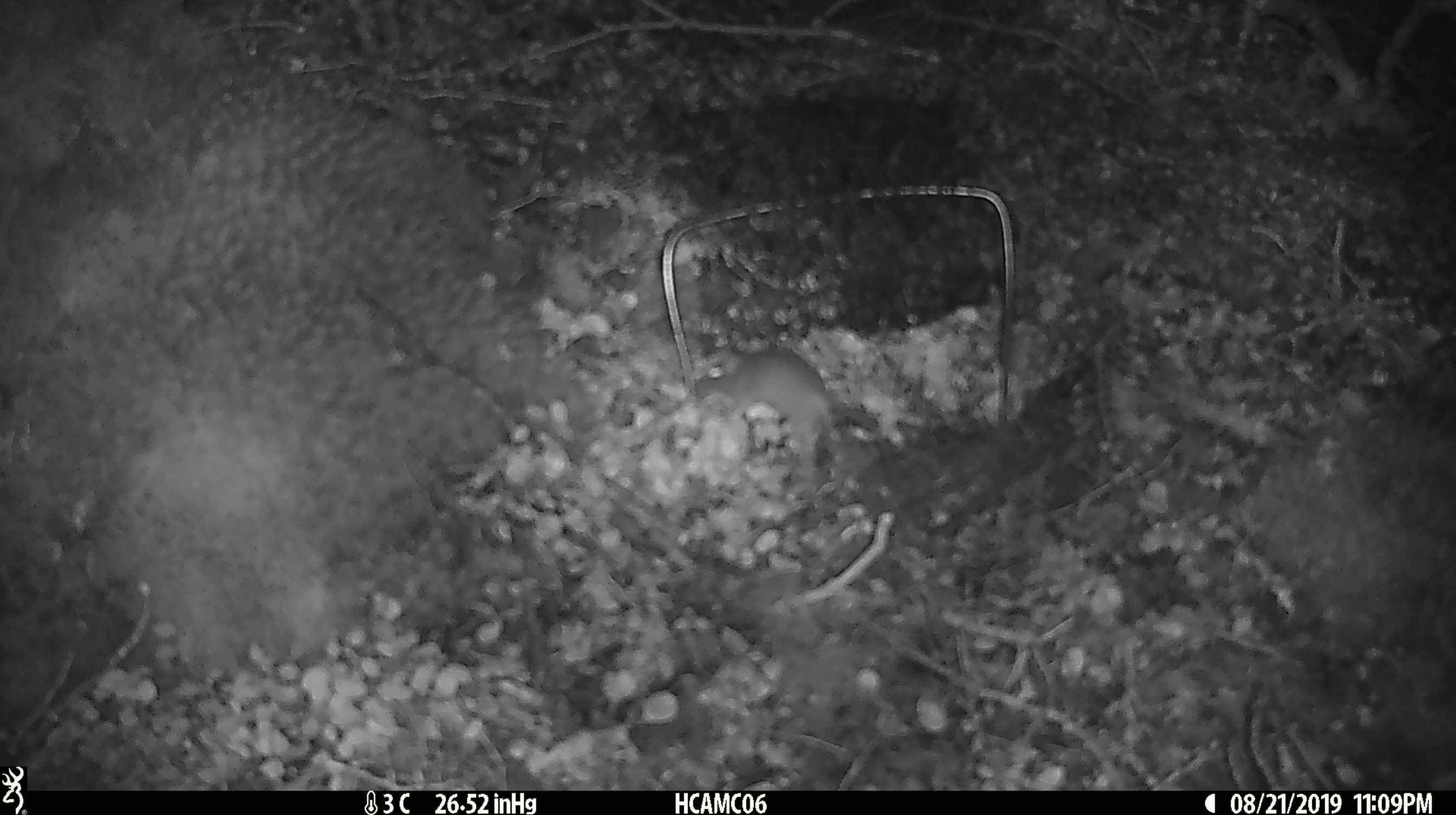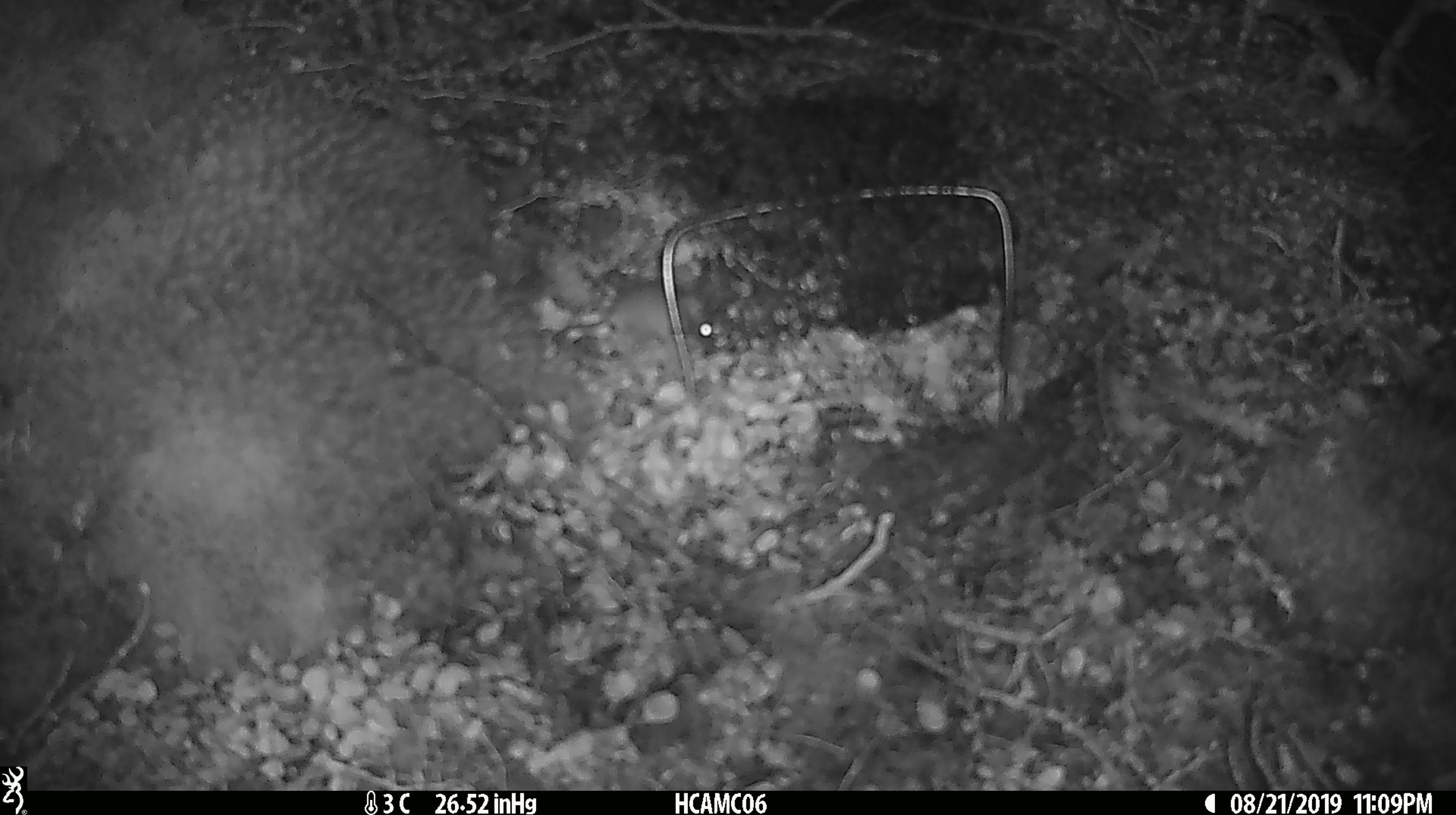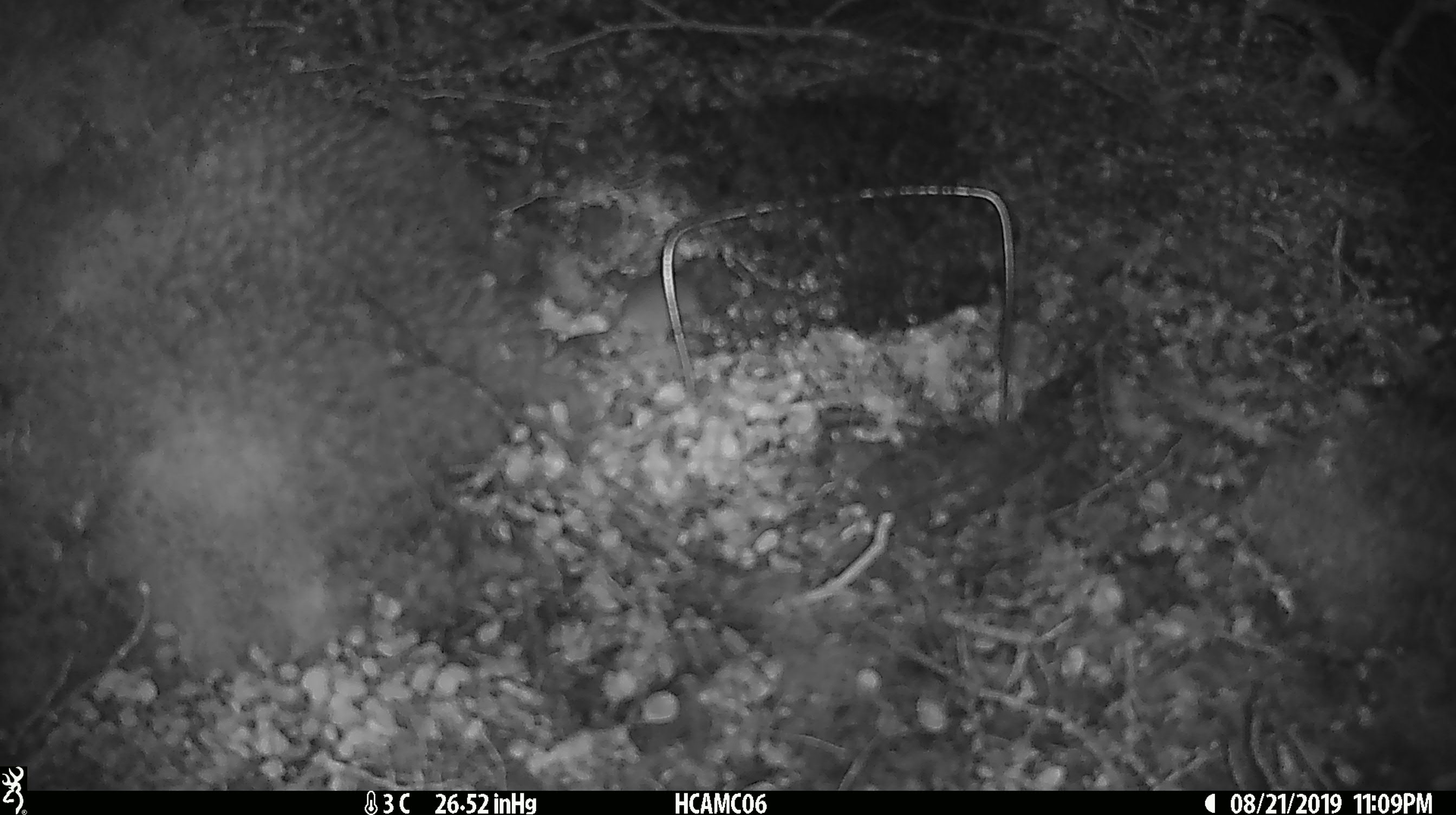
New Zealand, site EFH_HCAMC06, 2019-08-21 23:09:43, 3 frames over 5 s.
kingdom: Animalia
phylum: Chordata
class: Mammalia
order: Rodentia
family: Muridae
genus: Mus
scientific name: Mus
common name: mouse